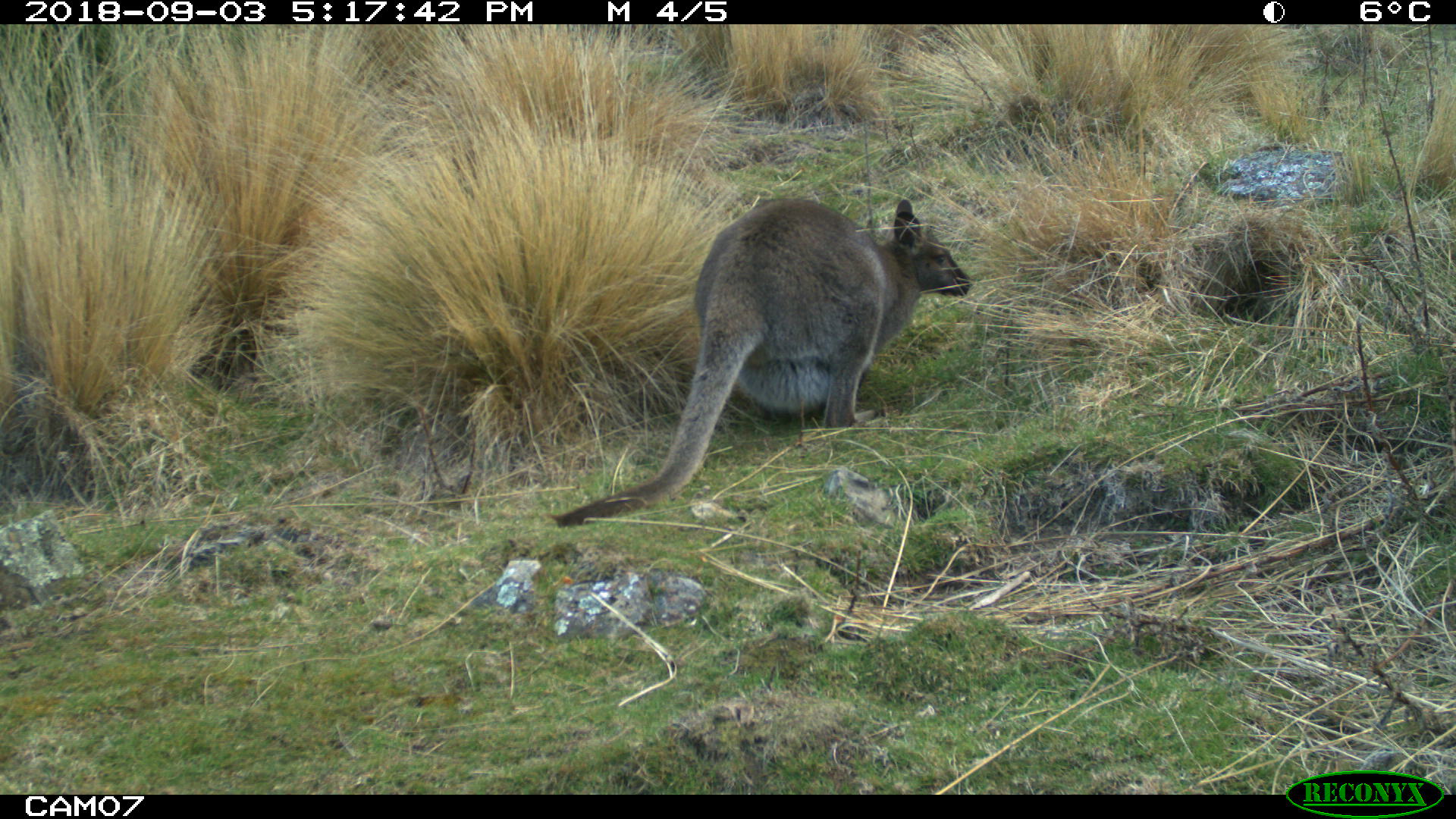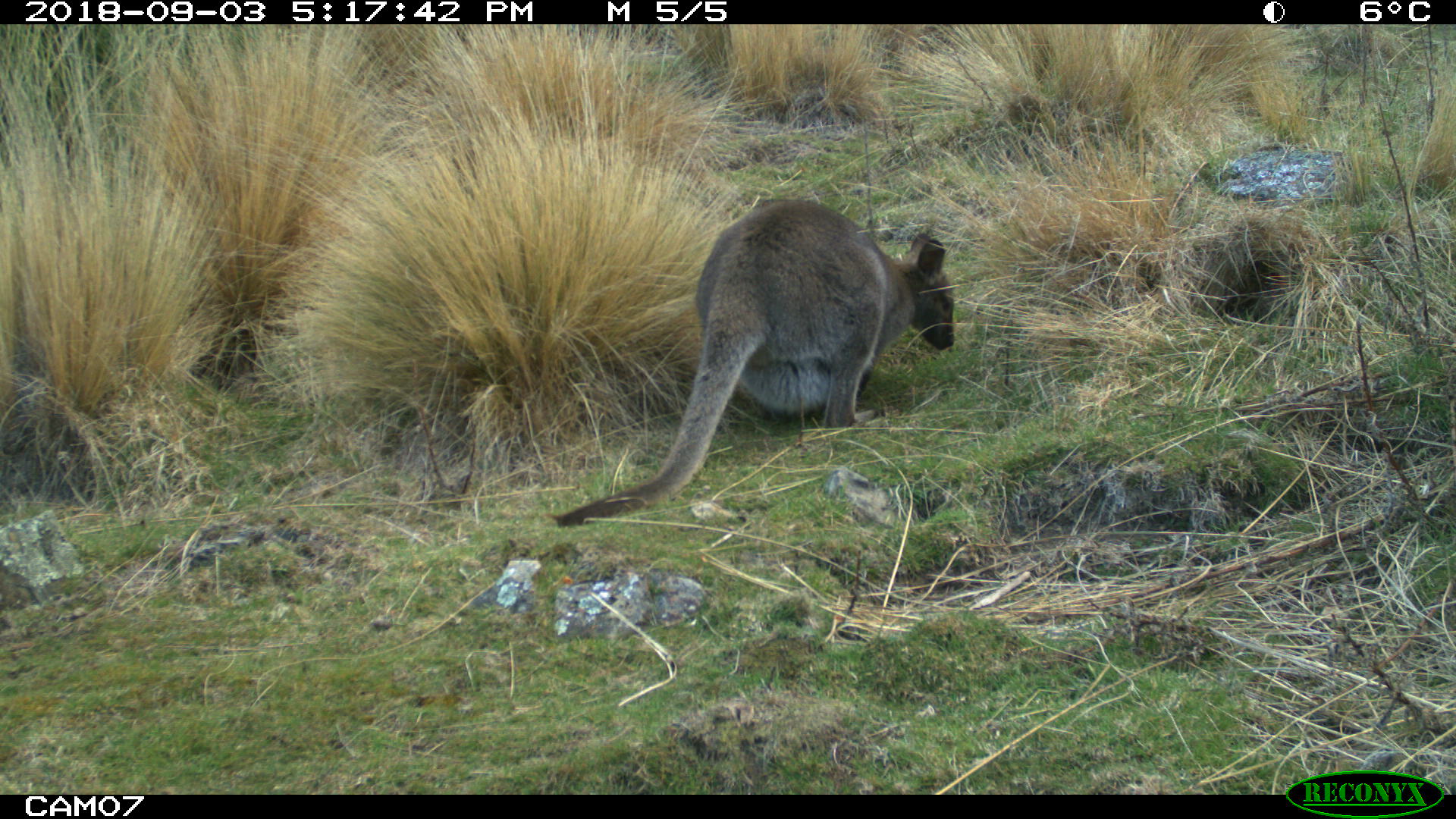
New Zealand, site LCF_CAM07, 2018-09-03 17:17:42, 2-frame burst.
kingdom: Animalia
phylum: Chordata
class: Mammalia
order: Diprotodontia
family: Macropodidae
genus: Notamacropus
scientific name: Notamacropus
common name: wallaby